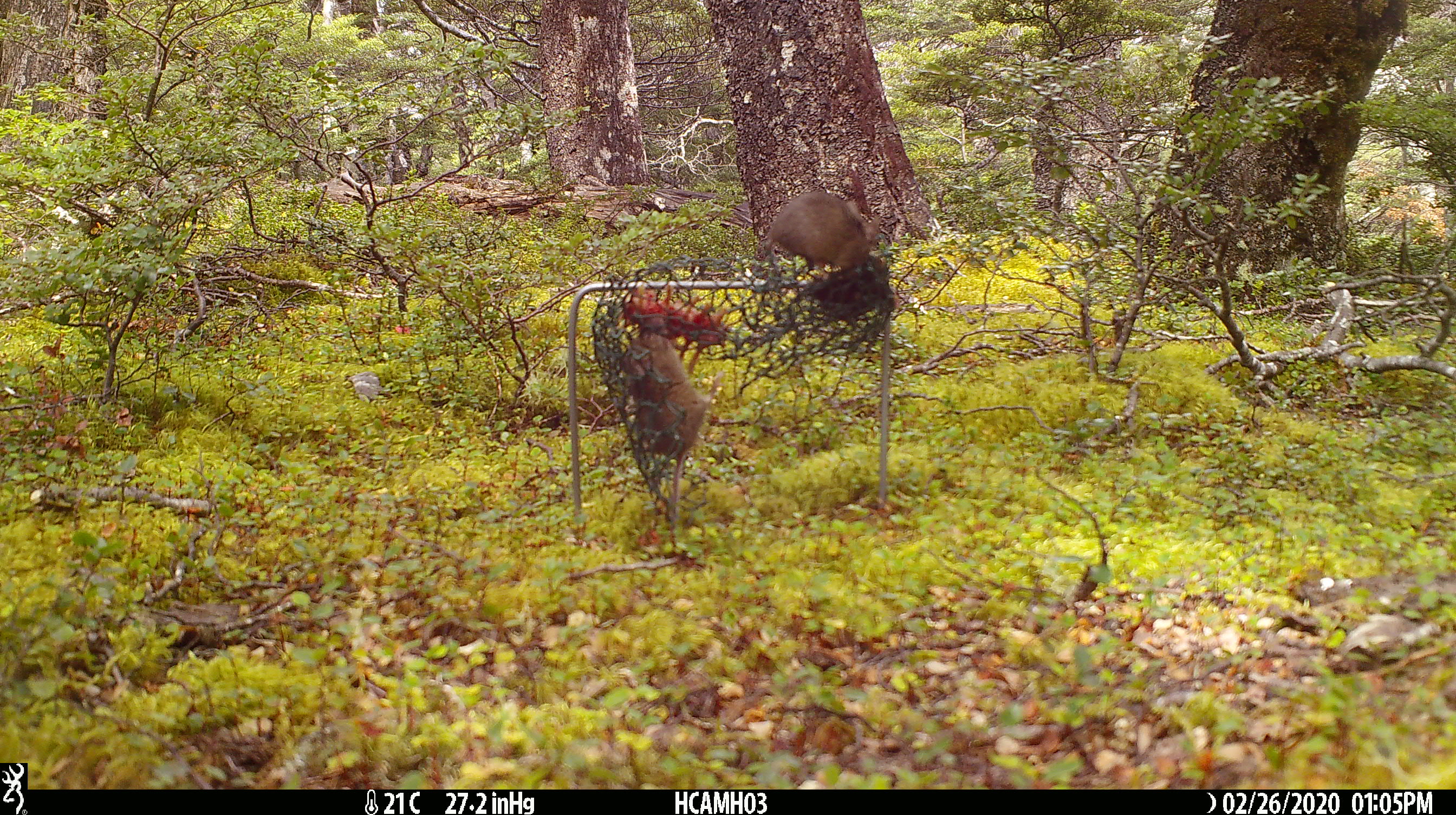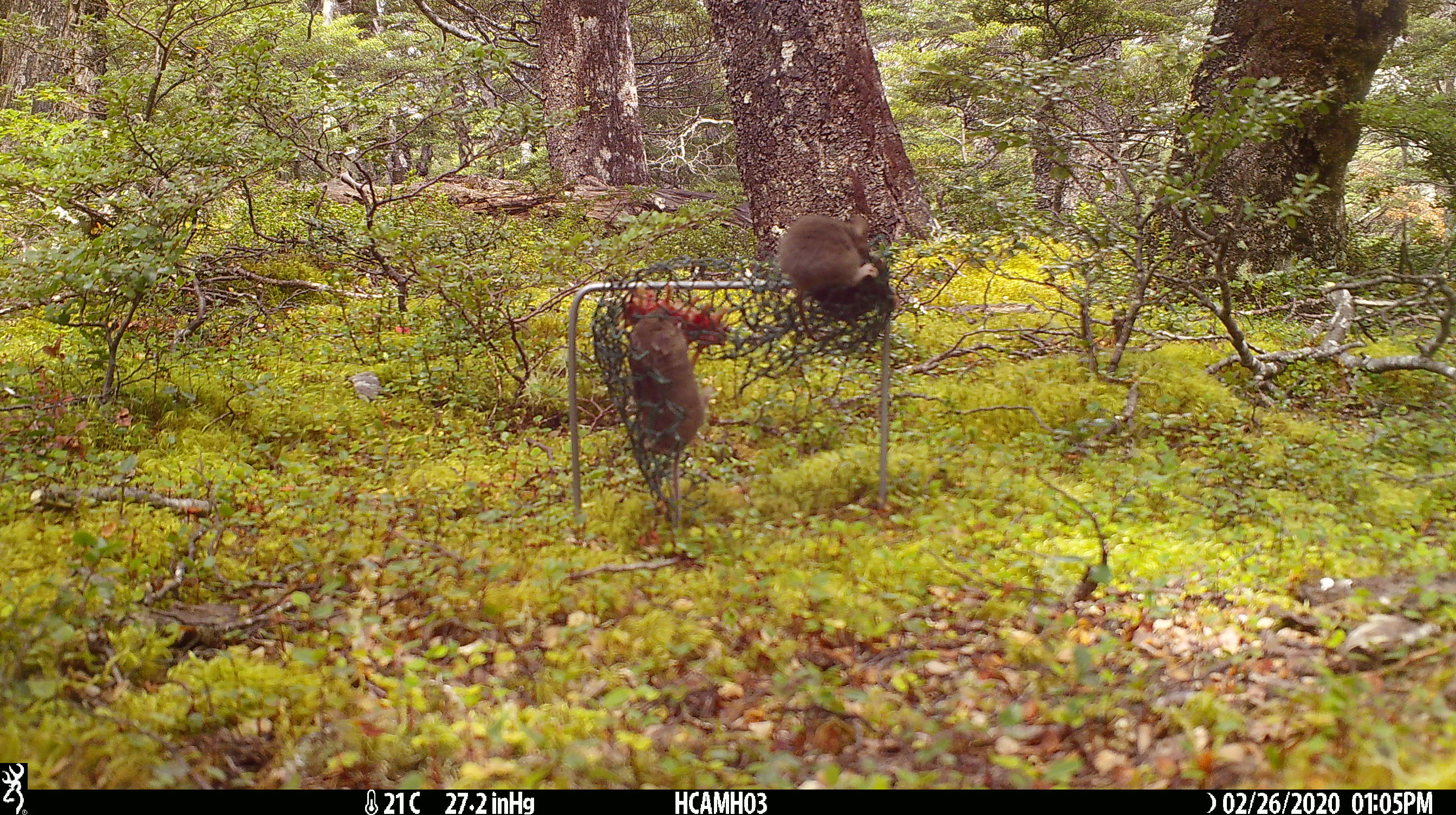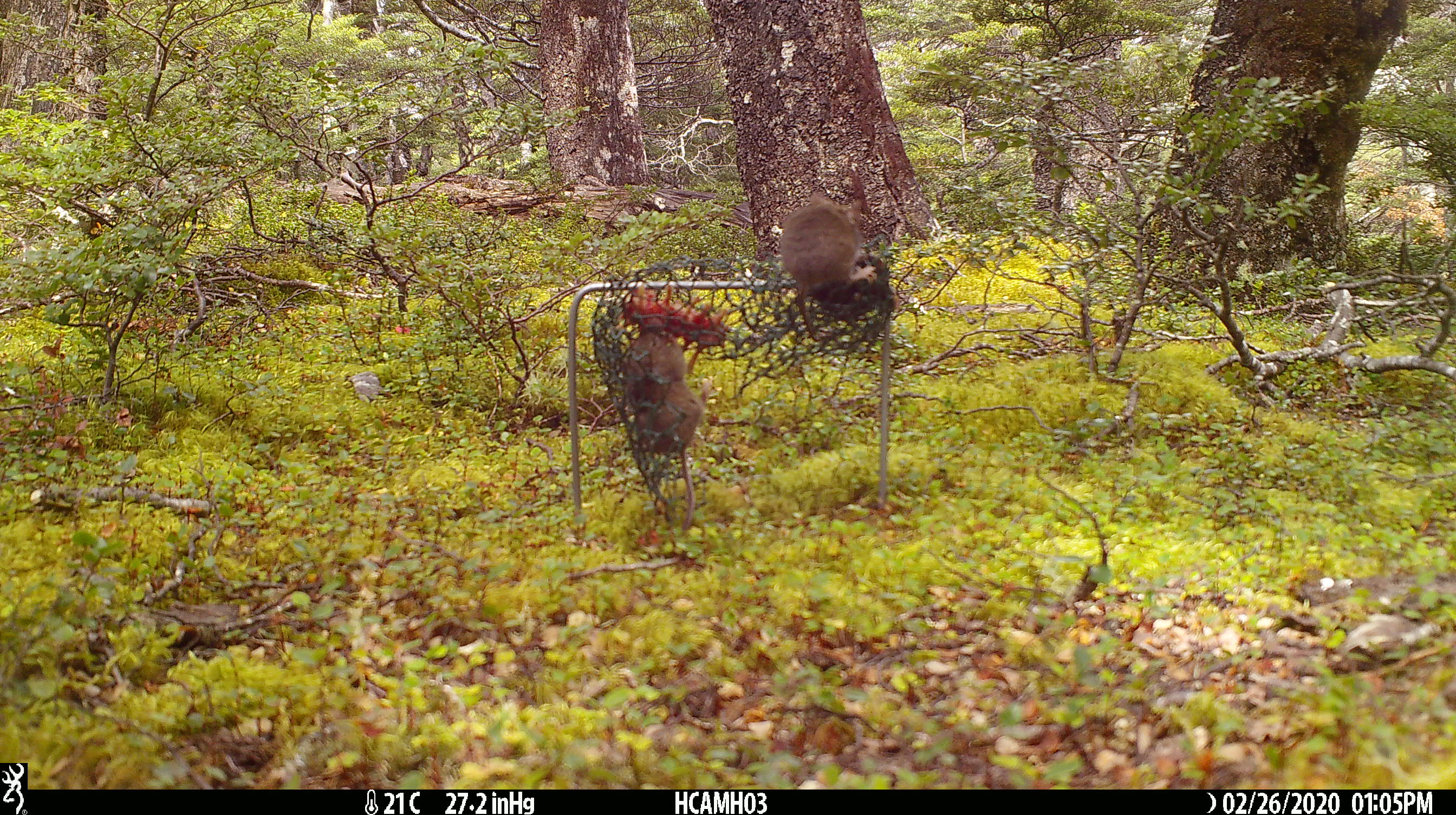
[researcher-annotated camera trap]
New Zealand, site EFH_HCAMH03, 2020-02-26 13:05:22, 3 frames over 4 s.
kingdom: Animalia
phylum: Chordata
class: Mammalia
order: Rodentia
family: Muridae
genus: Mus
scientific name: Mus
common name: mouse